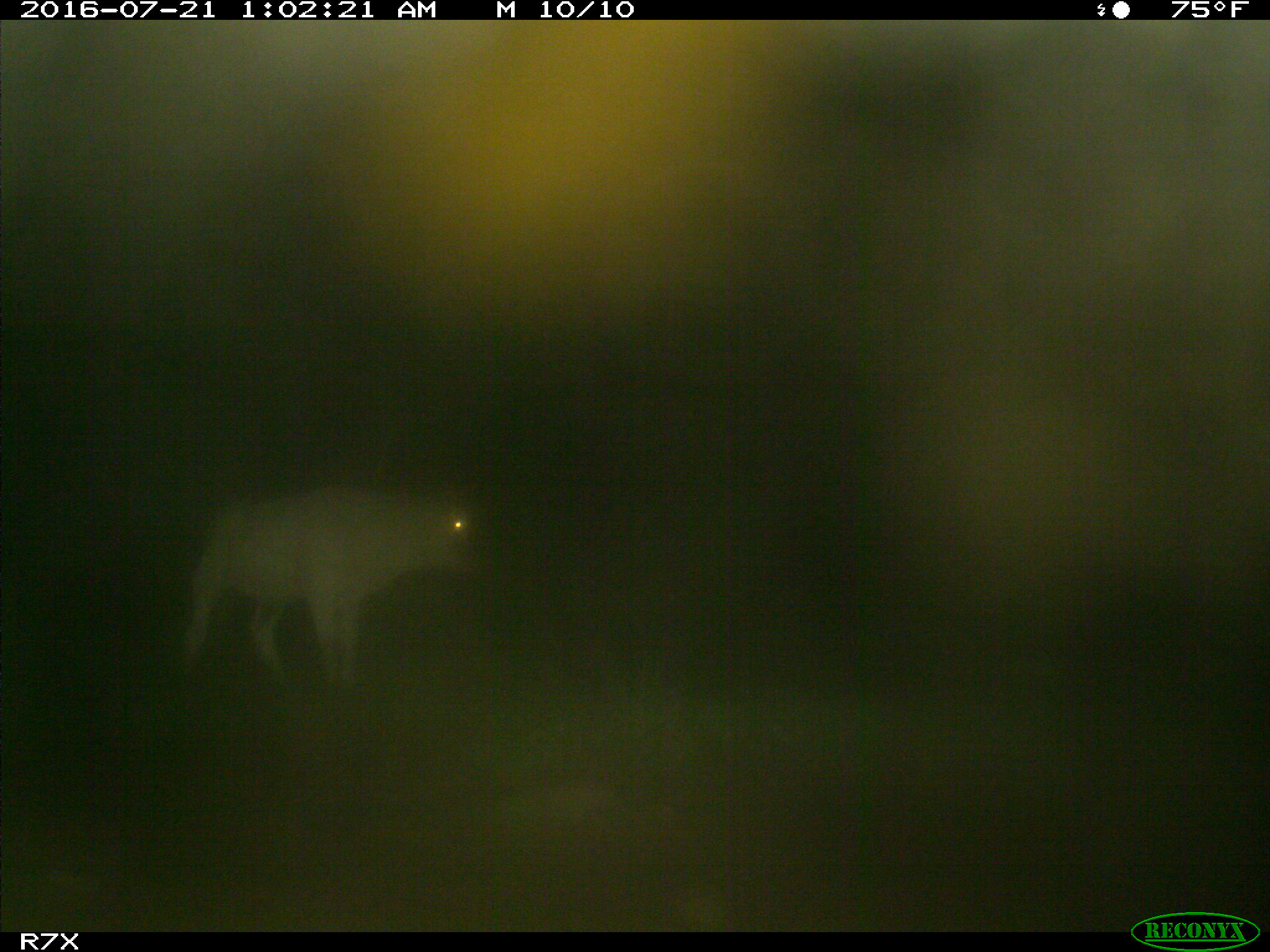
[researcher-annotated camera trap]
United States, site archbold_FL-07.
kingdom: Animalia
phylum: Chordata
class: Mammalia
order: Artiodactyla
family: Bovidae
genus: Bos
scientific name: Bos taurus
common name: domestic cow